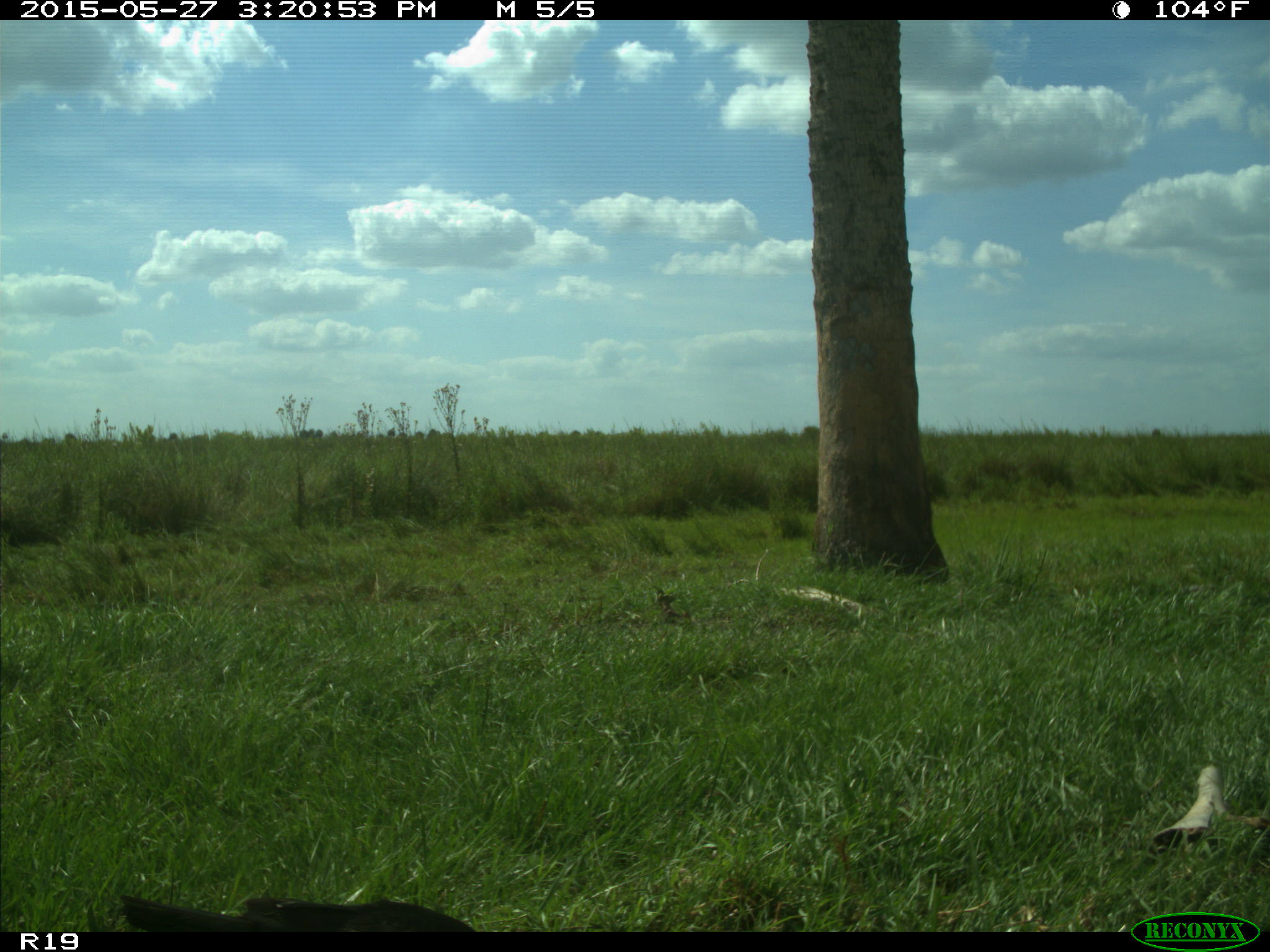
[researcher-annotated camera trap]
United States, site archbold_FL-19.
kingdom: Animalia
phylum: Chordata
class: Aves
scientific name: Aves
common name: birds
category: unidentified bird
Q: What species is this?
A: Unidentified bird (birds) (Aves).